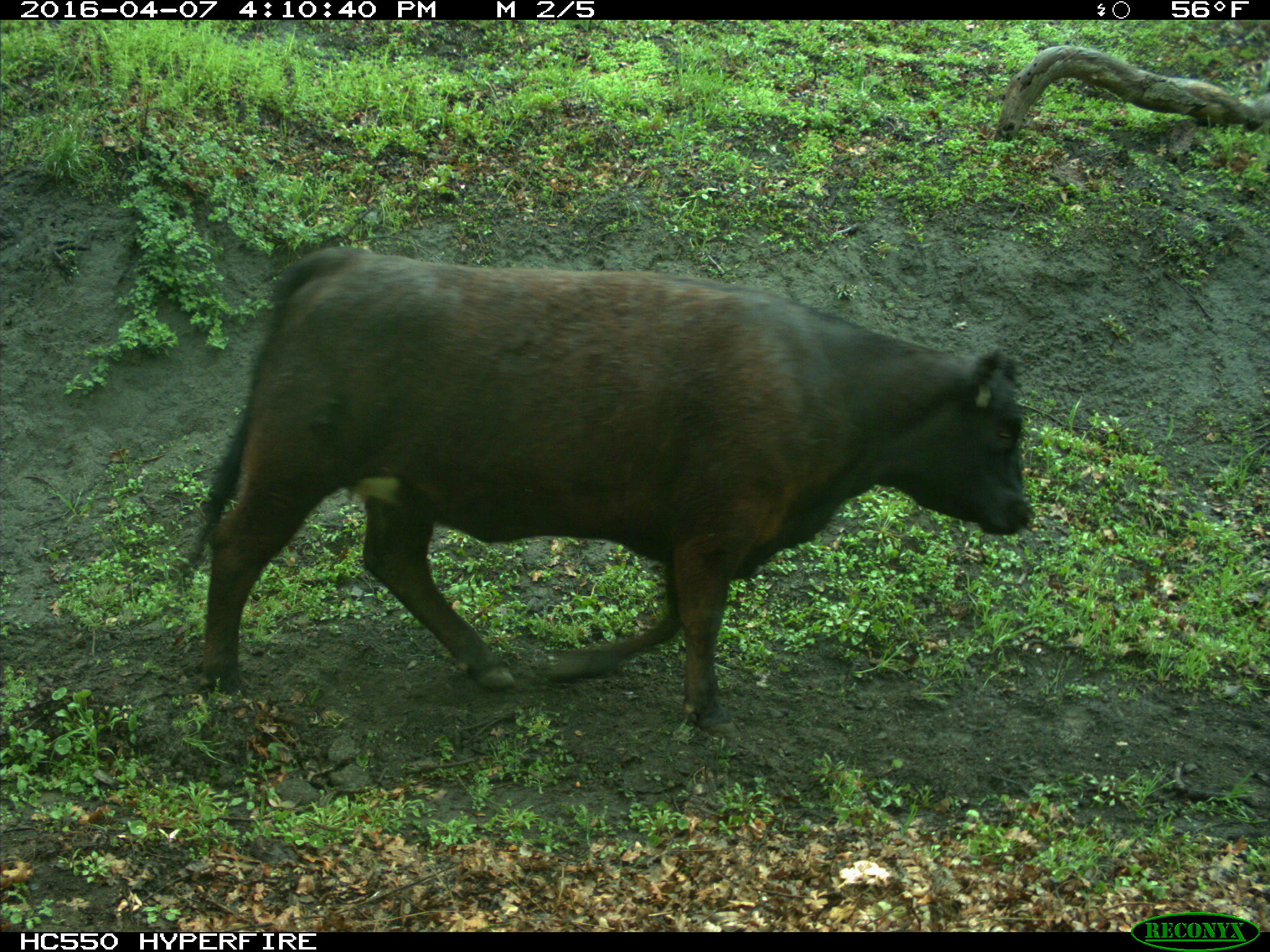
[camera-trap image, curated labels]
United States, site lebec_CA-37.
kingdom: Animalia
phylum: Chordata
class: Mammalia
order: Artiodactyla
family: Bovidae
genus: Bos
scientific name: Bos taurus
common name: domestic cow